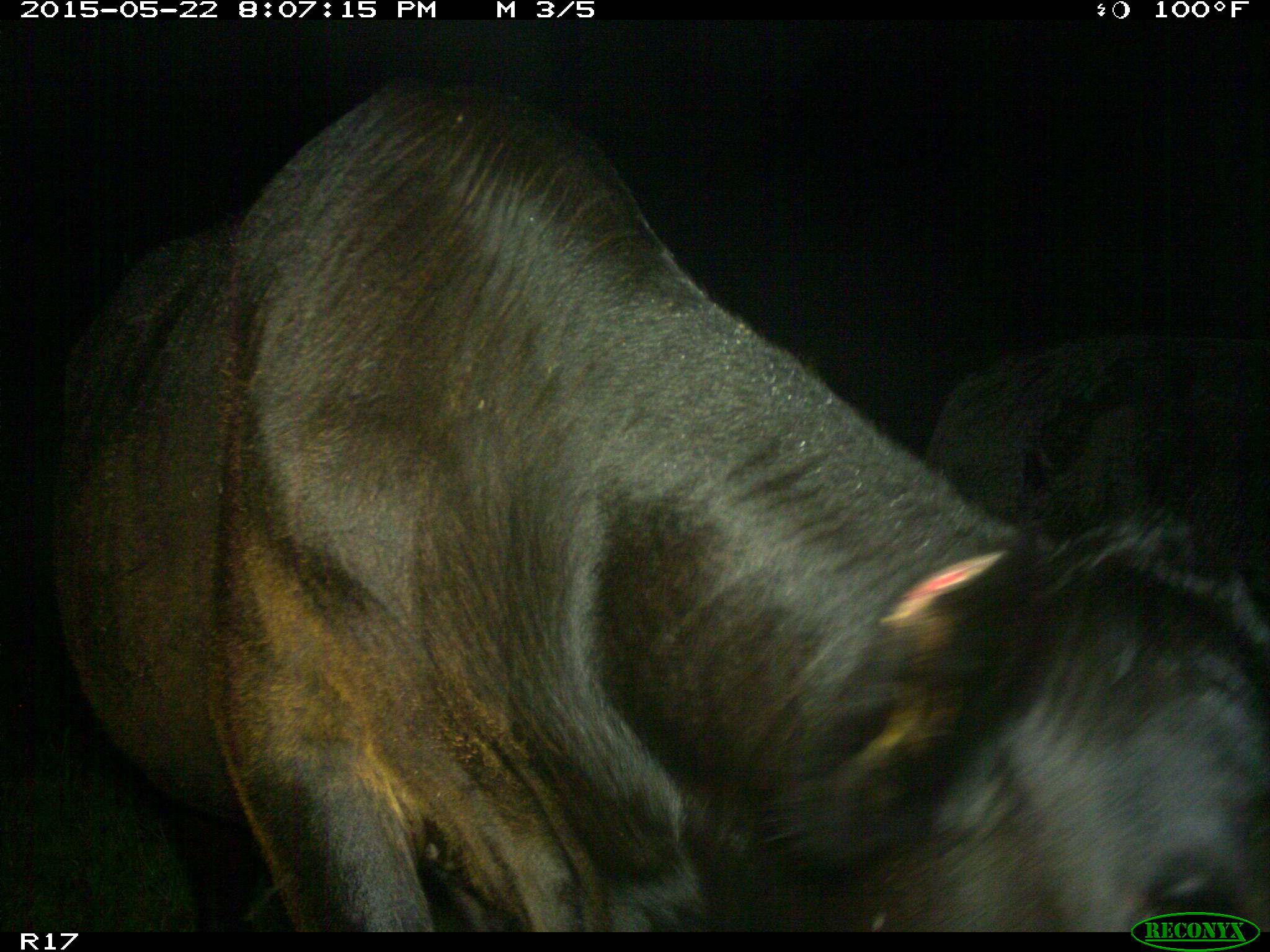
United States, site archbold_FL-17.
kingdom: Animalia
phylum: Chordata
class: Mammalia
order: Artiodactyla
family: Bovidae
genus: Bos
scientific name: Bos taurus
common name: domestic cow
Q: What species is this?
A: Bos taurus (domestic cow).